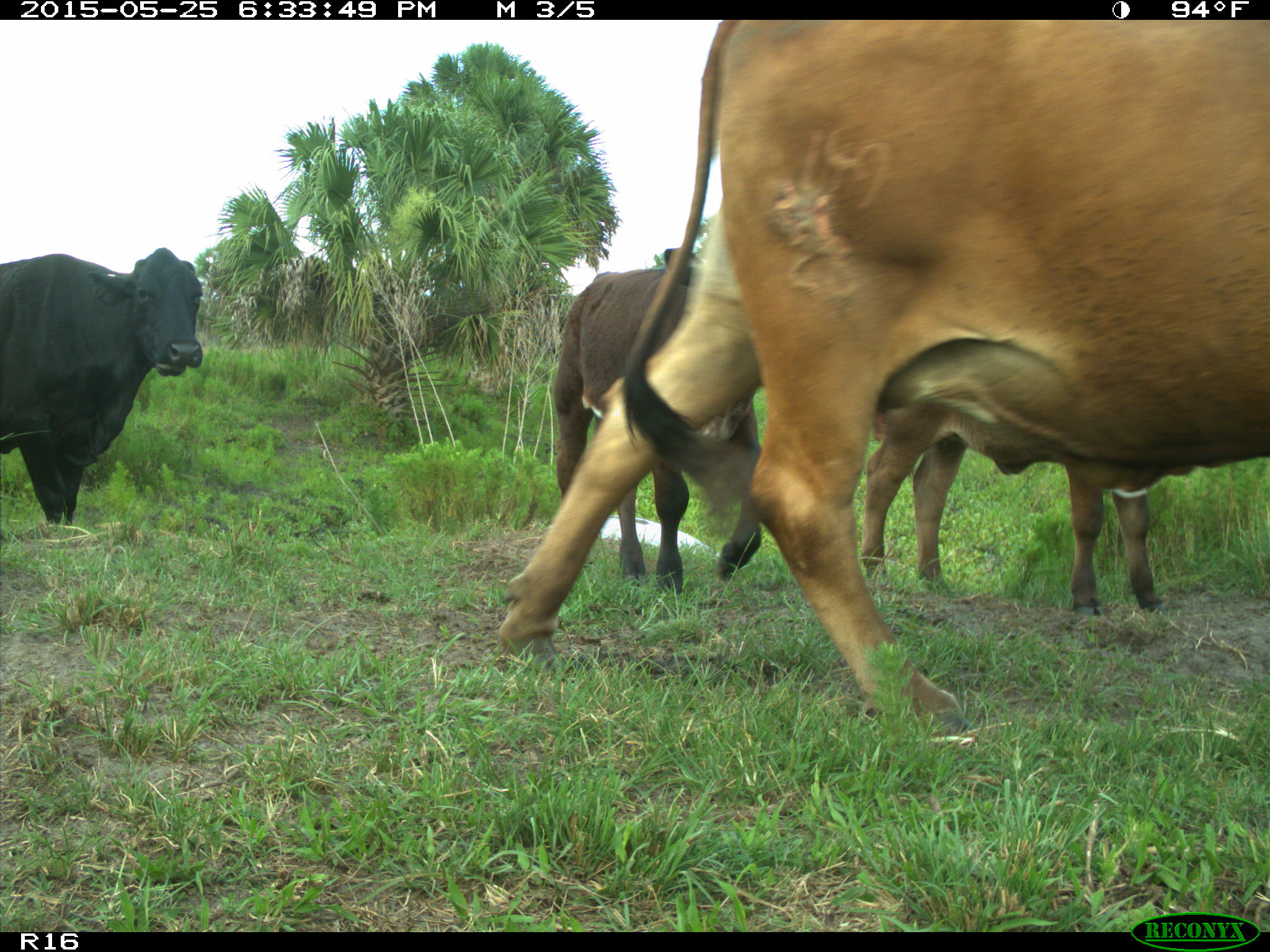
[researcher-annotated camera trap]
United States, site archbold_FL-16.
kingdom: Animalia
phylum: Chordata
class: Mammalia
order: Artiodactyla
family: Bovidae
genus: Bos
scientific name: Bos taurus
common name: domestic cow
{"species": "Bos taurus (domestic cow)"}